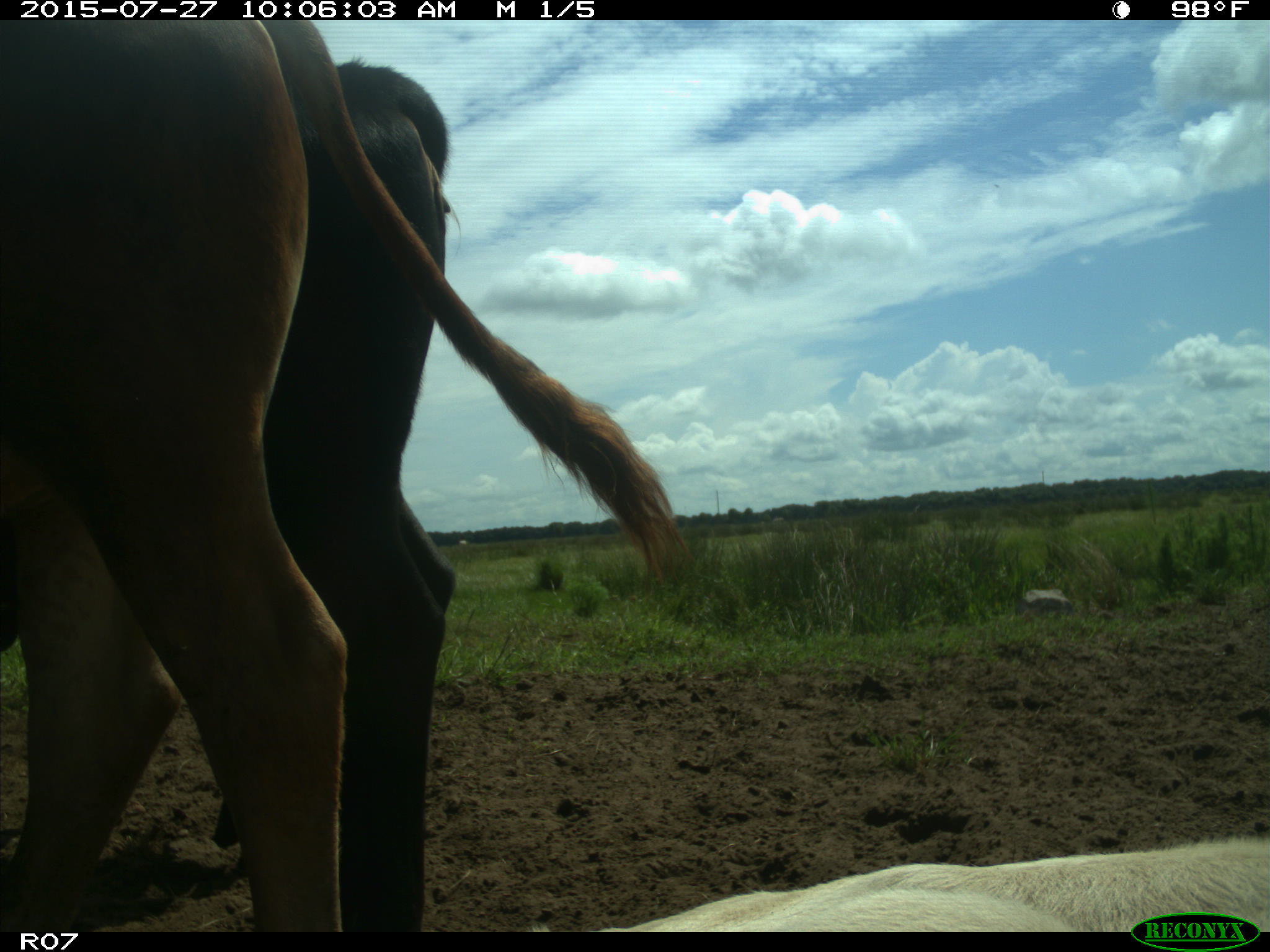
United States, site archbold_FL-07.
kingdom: Animalia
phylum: Chordata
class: Mammalia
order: Artiodactyla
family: Bovidae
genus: Bos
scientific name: Bos taurus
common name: domestic cow